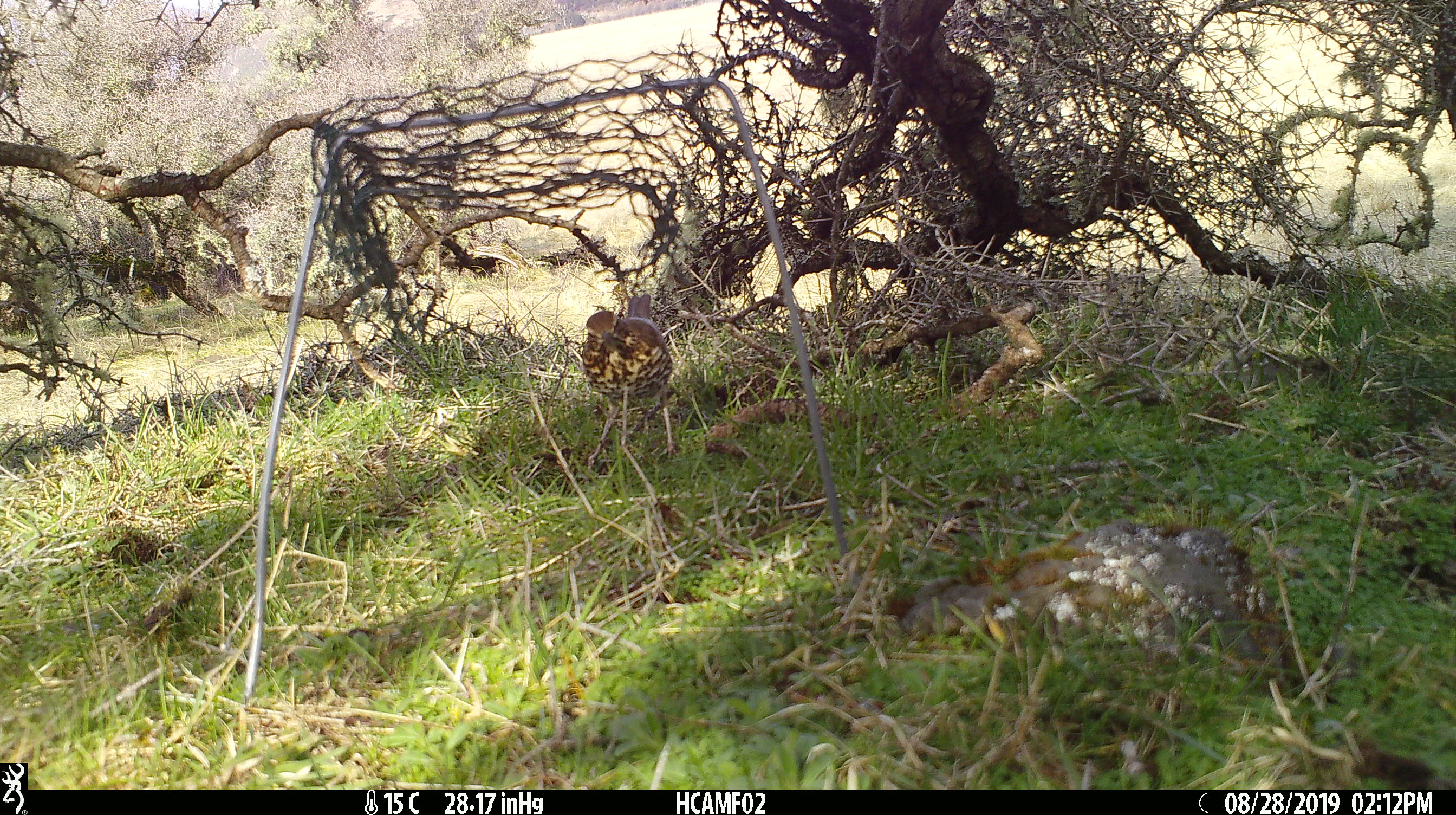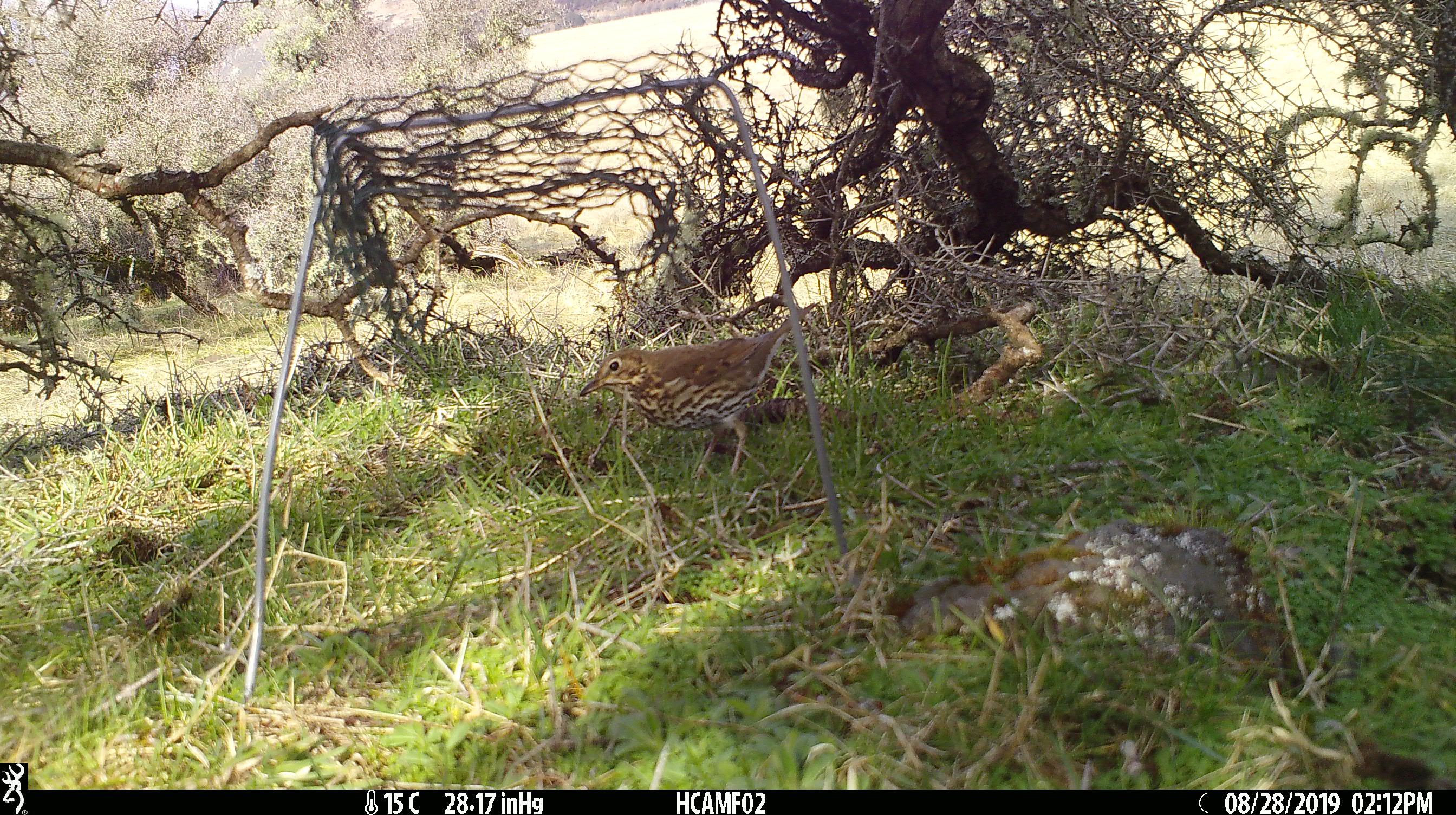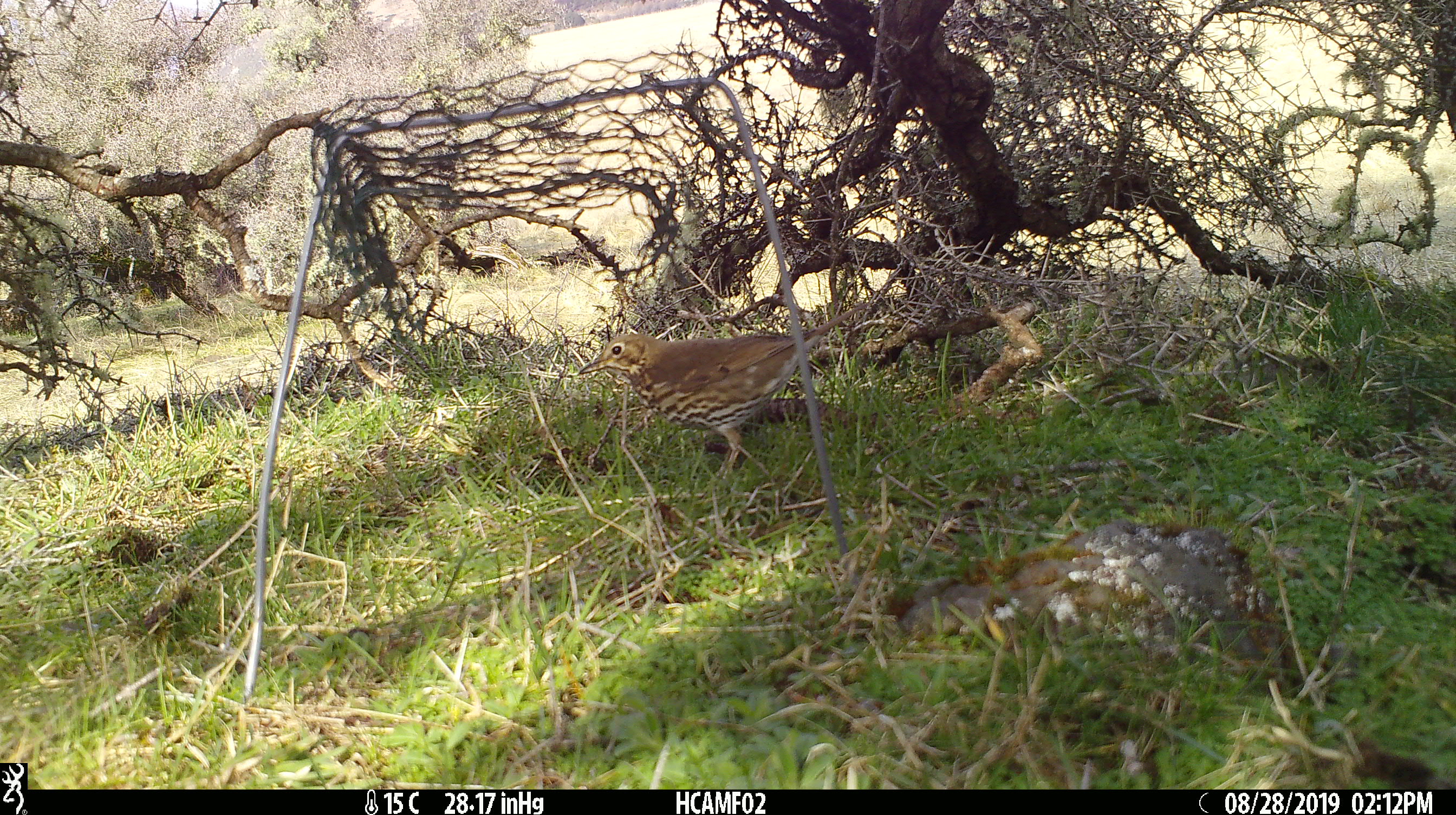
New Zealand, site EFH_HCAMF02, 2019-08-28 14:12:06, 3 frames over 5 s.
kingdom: Animalia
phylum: Chordata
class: Aves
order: Passeriformes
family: Turdidae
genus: Turdus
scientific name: Turdus philomelos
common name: song thrush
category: thrush